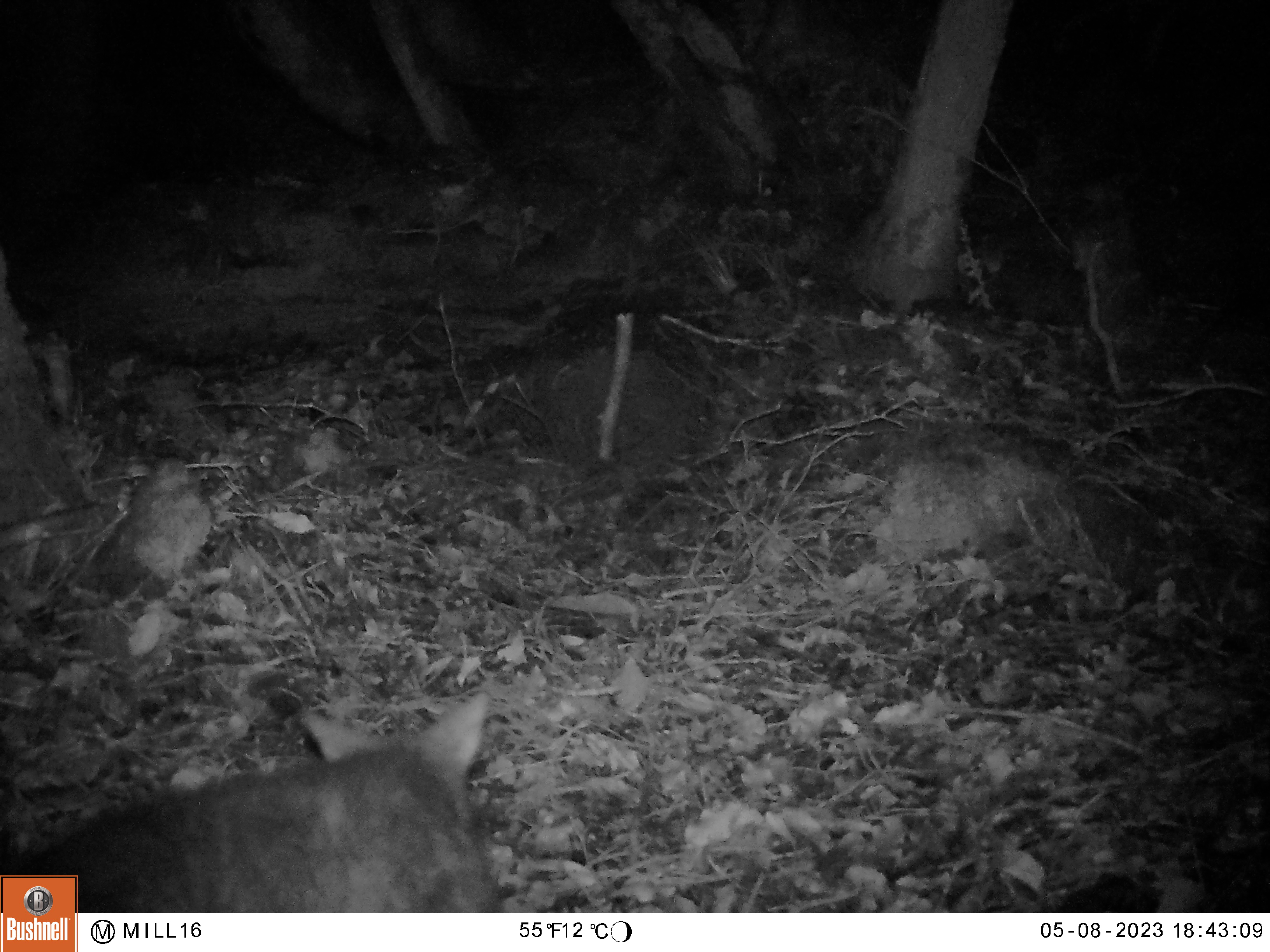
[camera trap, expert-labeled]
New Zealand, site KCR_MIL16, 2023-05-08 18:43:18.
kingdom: Animalia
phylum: Chordata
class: Mammalia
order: Diprotodontia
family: Phalangeridae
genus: Trichosurus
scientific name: Trichosurus vulpecula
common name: common brushtail possum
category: possum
Possum (common brushtail possum) (Trichosurus vulpecula).